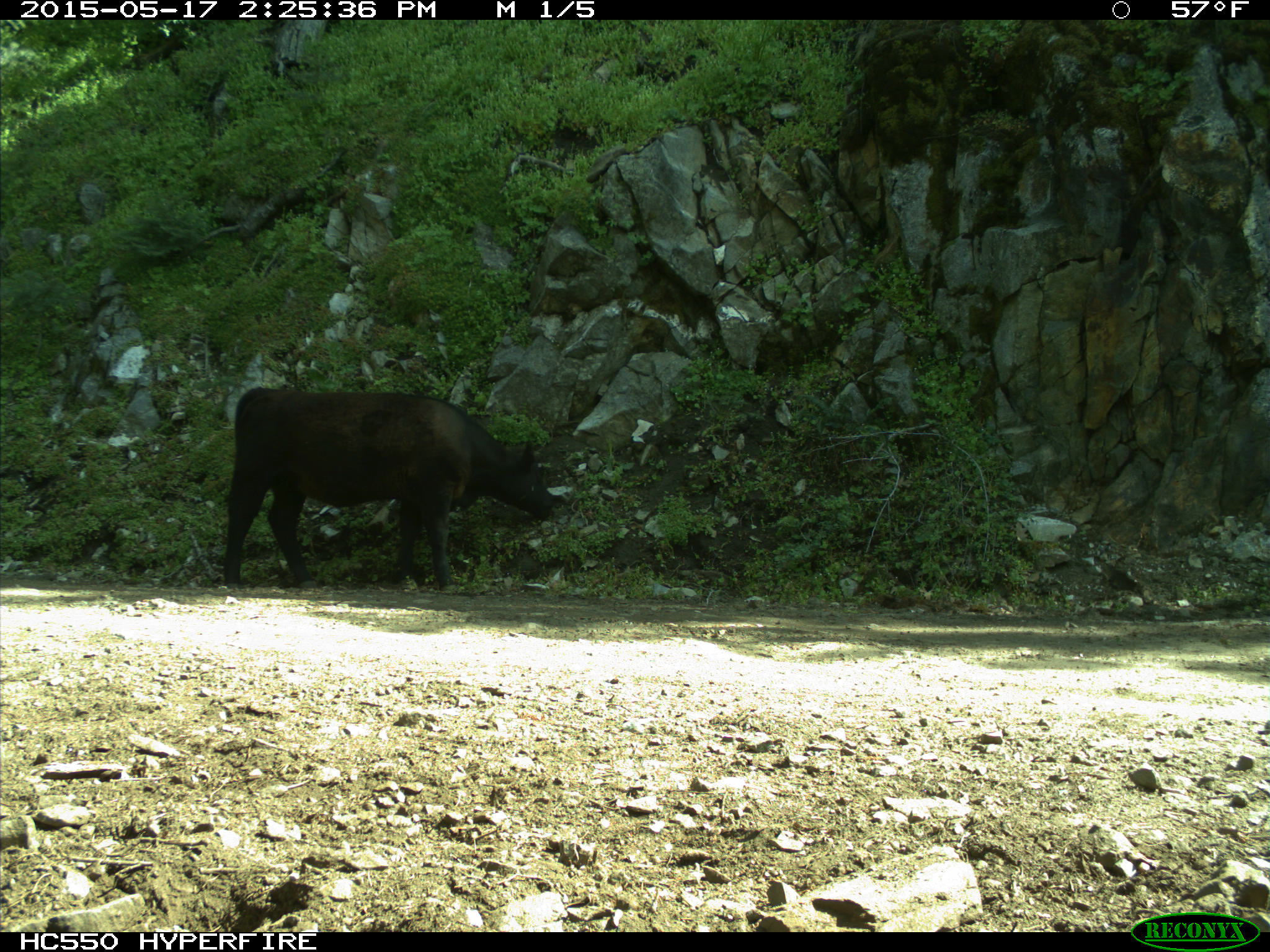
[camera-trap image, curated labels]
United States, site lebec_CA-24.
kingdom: Animalia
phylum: Chordata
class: Mammalia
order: Artiodactyla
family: Bovidae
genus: Bos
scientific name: Bos taurus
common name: domestic cow